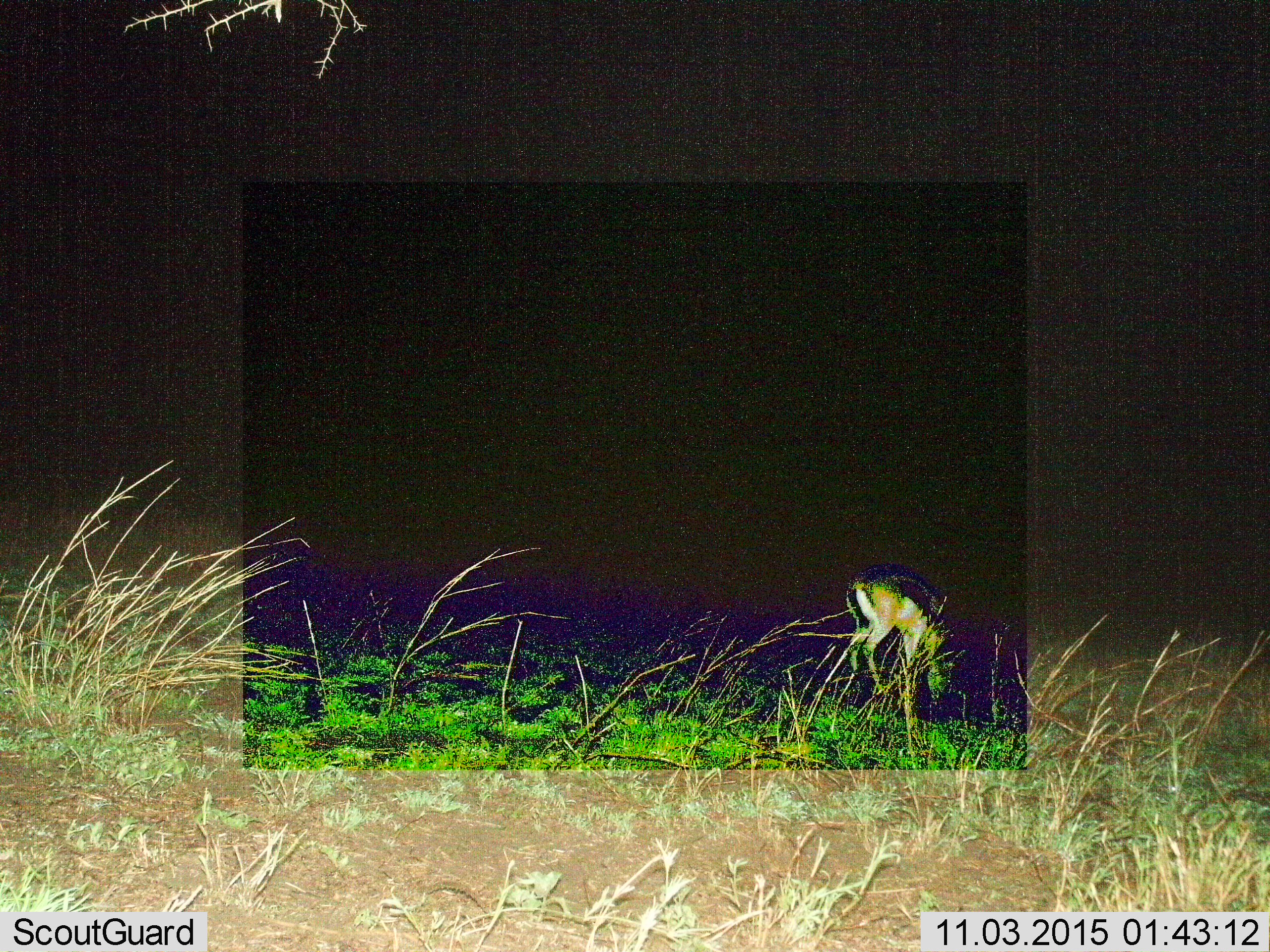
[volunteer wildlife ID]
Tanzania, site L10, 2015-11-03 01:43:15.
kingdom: Animalia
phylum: Chordata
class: Mammalia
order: Artiodactyla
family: Bovidae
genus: Eudorcas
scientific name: Eudorcas thomsonii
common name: thomson's gazelle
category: gazellethomsons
Gazellethomsons (thomson's gazelle) (Eudorcas thomsonii), count 1. Behavior (volunteer vote fractions): standing 0%, resting 0%, moving 0%, interacting 0%. Young present (vote fraction): 0%. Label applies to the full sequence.